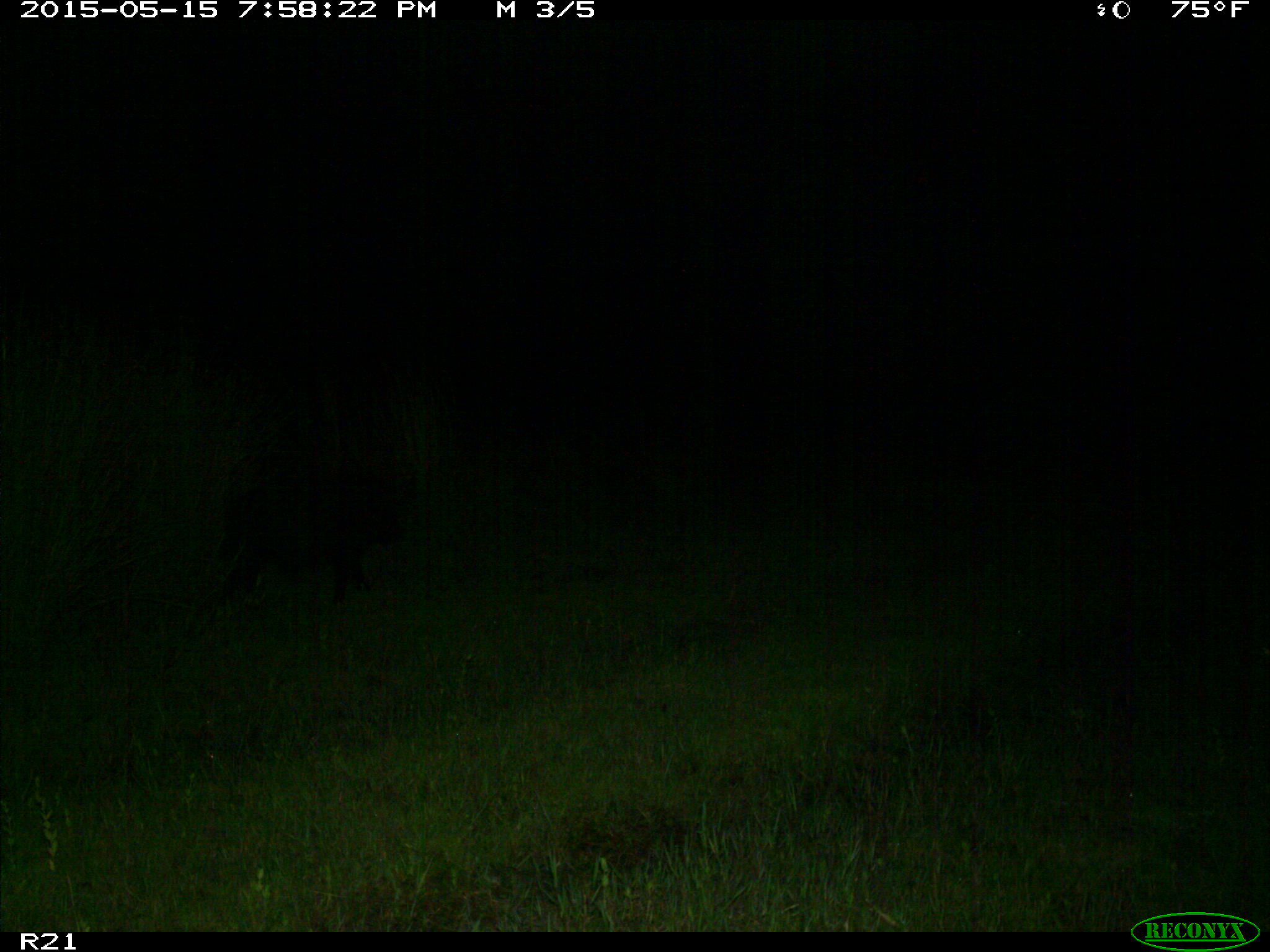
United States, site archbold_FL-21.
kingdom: Animalia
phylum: Chordata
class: Mammalia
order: Artiodactyla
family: Suidae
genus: Sus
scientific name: Sus scrofa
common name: wild boar